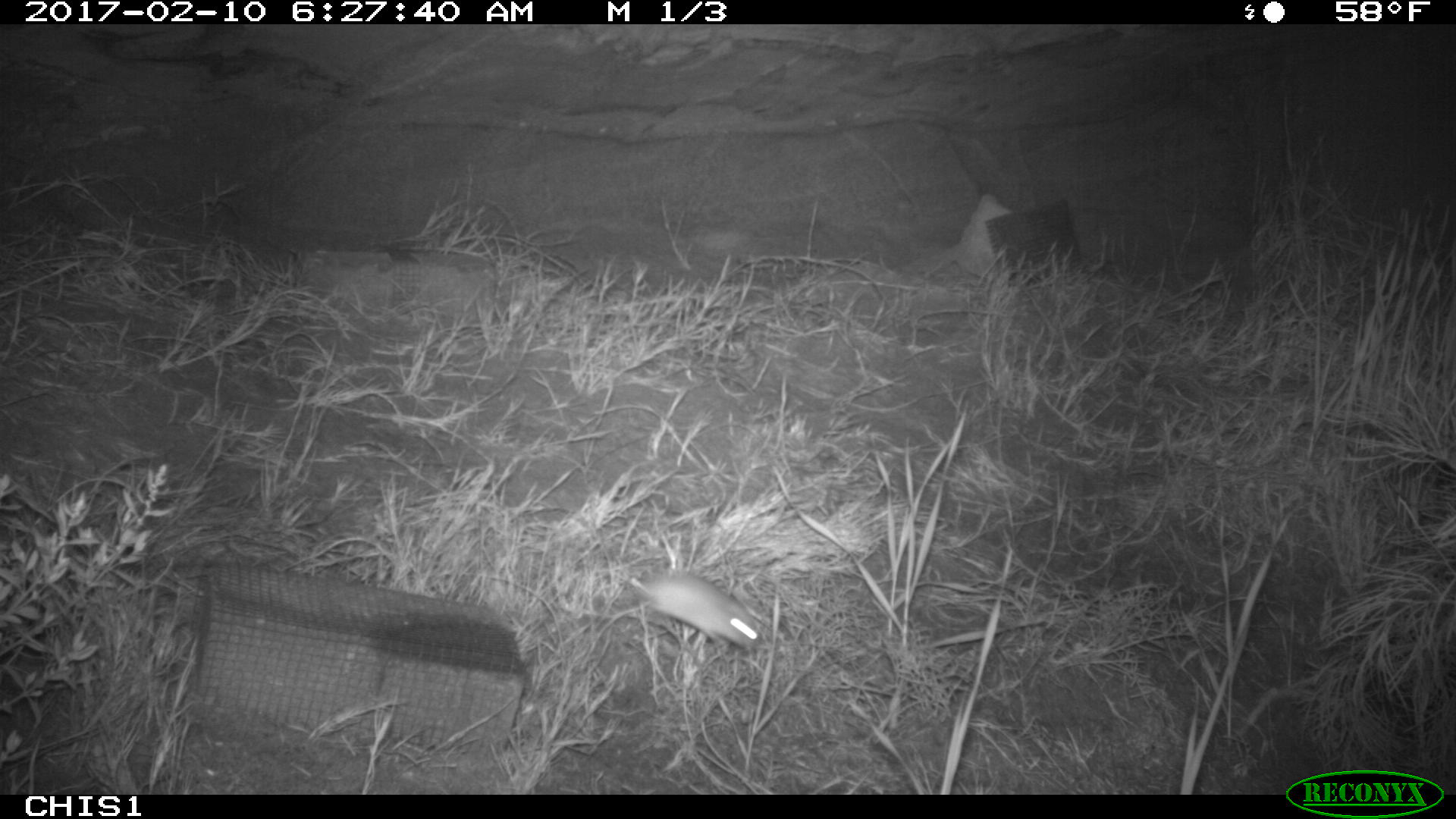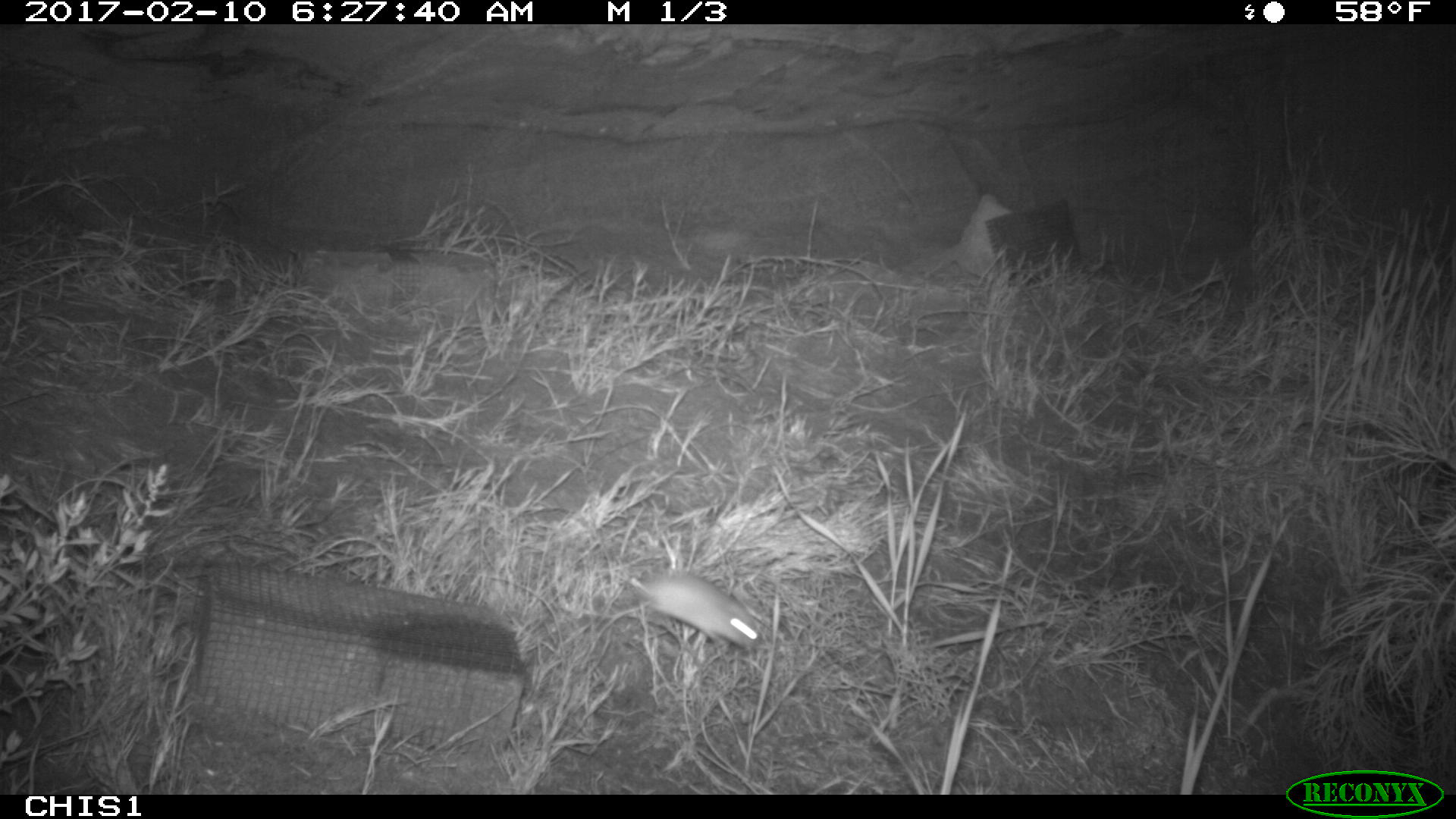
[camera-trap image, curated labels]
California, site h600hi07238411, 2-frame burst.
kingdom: Animalia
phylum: Chordata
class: Mammalia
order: Rodentia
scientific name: Rodentia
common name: rodent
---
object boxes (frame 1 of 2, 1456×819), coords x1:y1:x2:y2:
rodent: 629:570:763:655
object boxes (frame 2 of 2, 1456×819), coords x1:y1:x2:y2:
rodent: 628:573:758:649